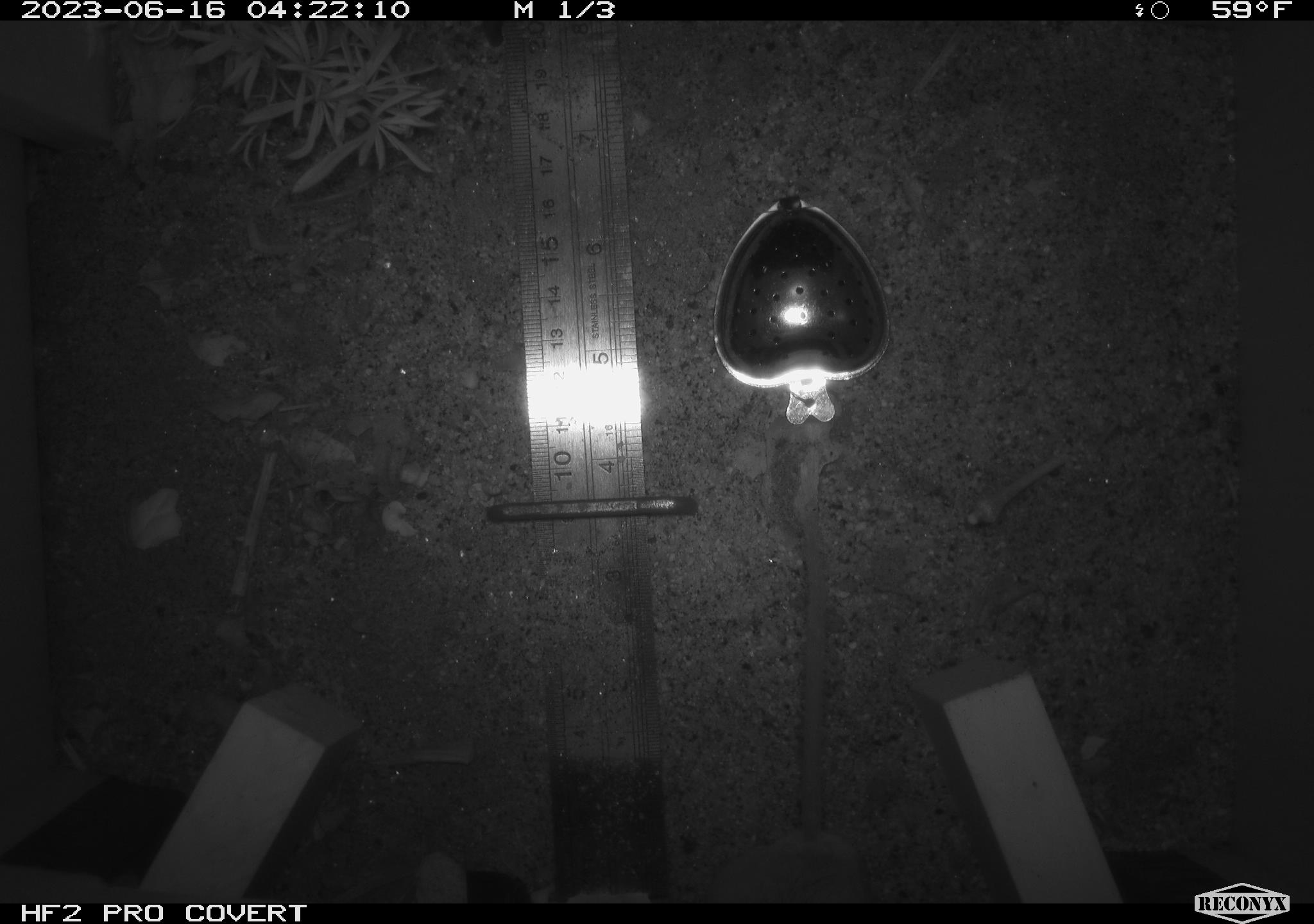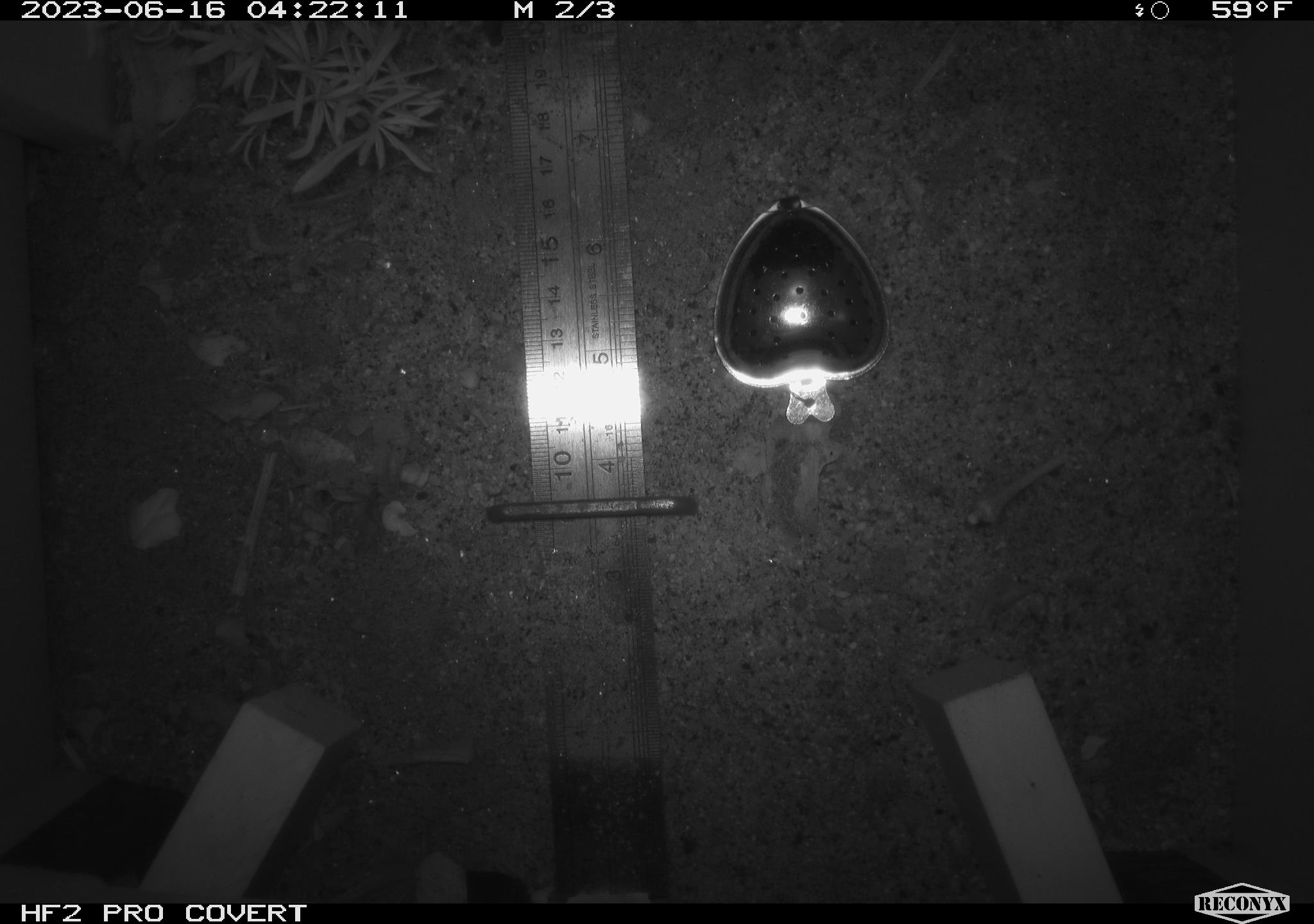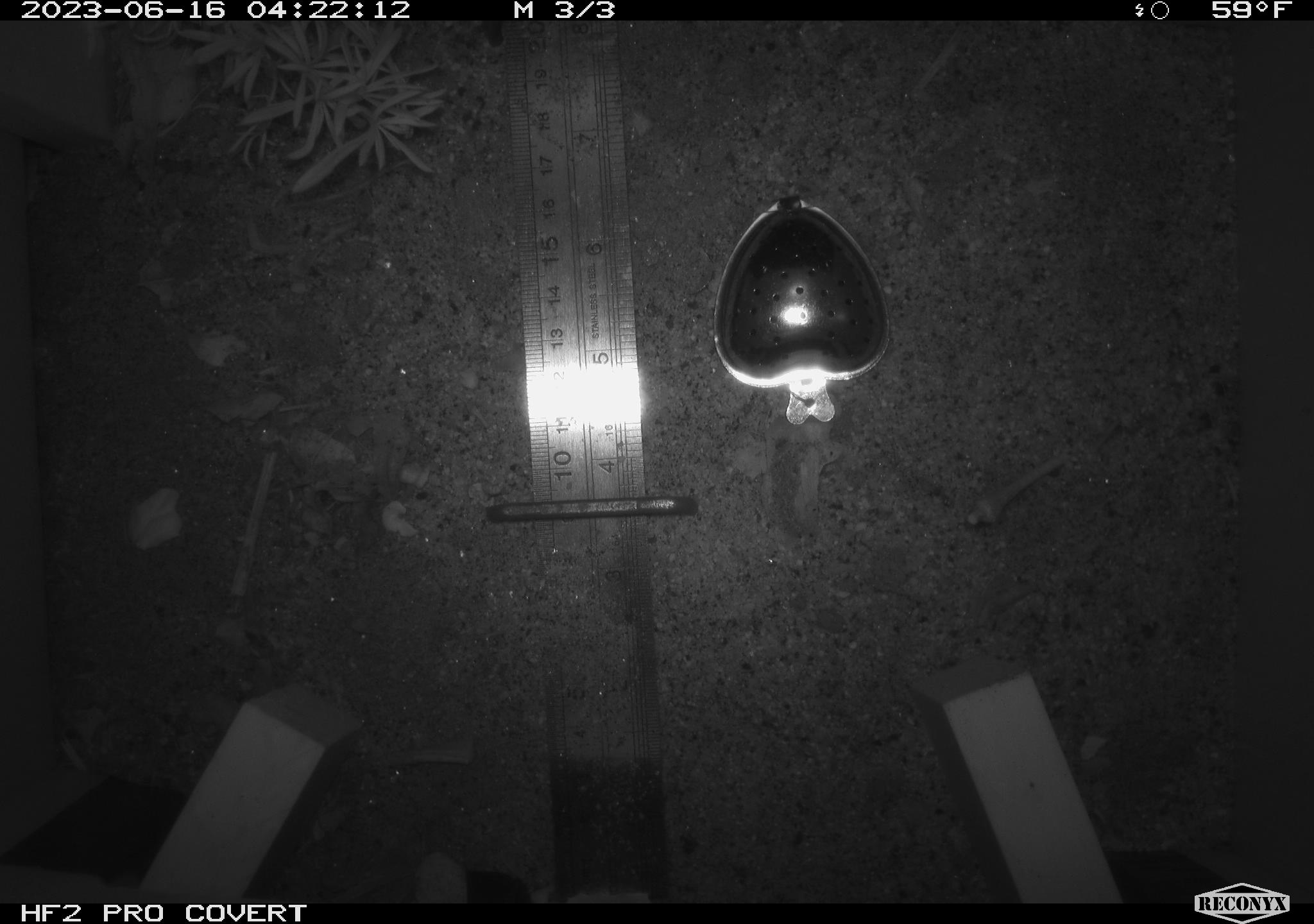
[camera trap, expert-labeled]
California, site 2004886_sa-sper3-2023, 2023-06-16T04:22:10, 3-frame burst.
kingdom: Animalia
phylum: Chordata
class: Mammalia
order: Rodentia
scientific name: Rodentia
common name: mouse species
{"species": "mouse species (Rodentia)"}